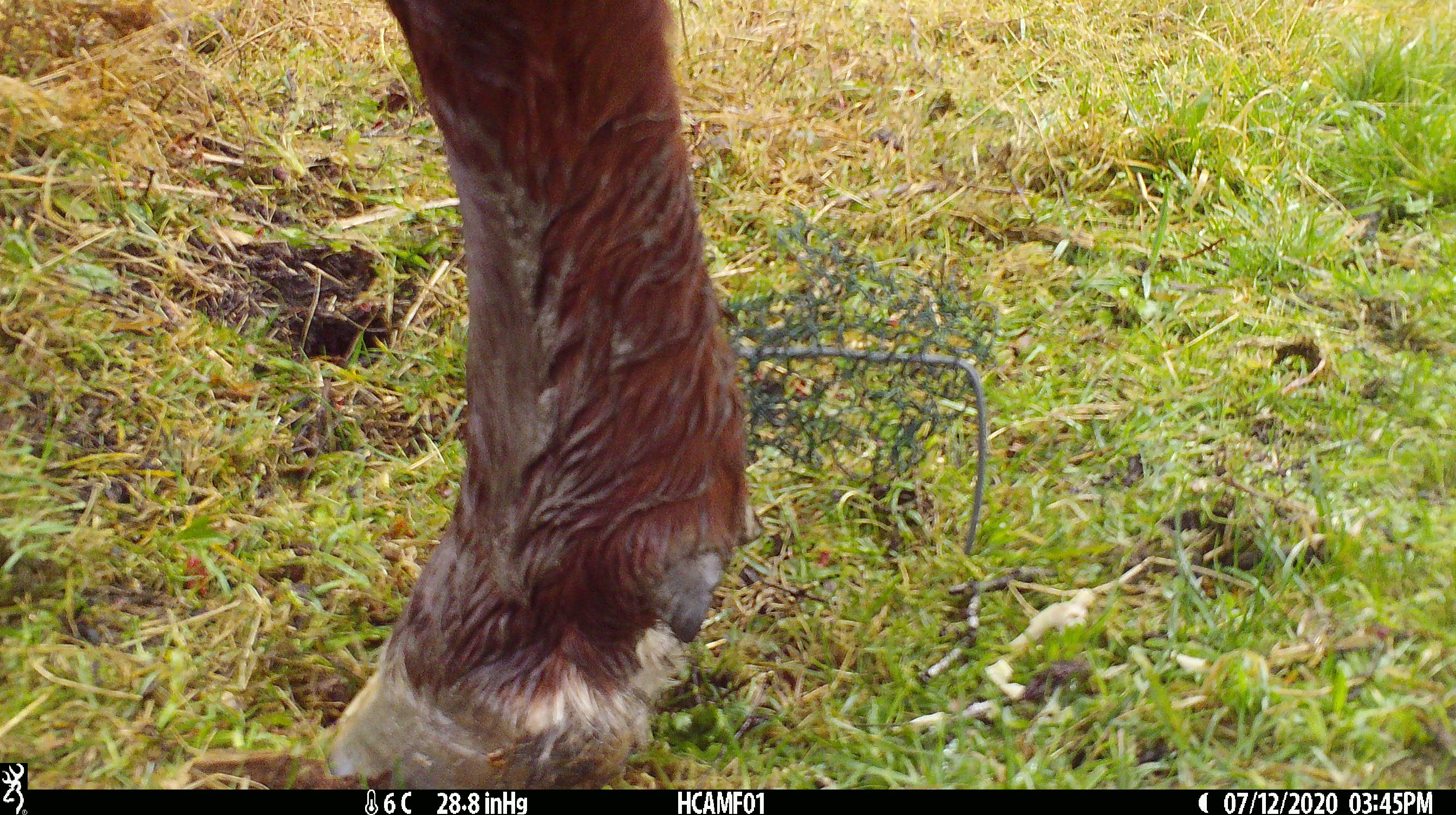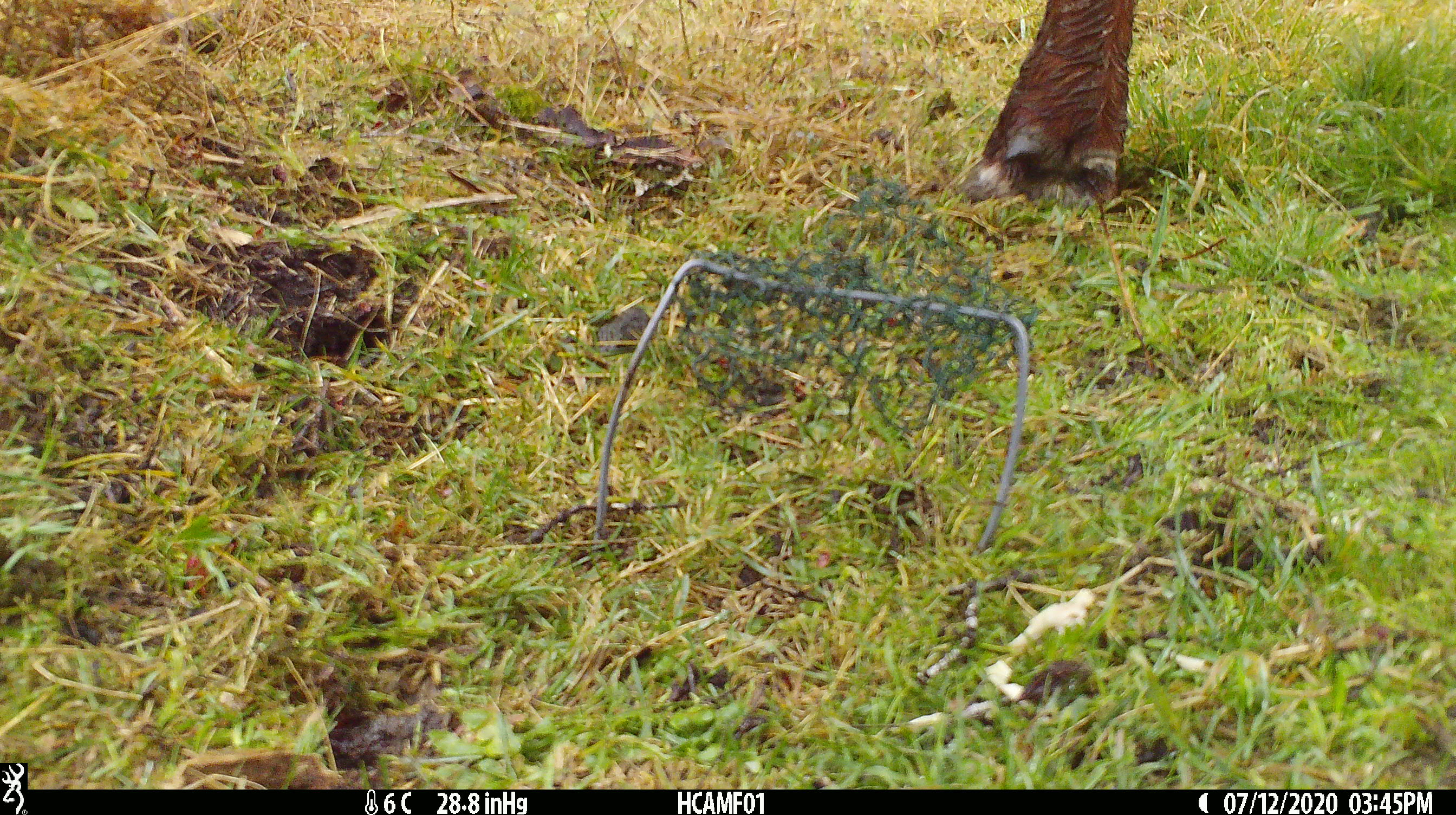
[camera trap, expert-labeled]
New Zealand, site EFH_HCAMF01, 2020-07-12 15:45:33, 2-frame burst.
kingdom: Animalia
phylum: Chordata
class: Mammalia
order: Artiodactyla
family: Bovidae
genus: Bos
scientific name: Bos taurus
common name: domestic cow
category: cow